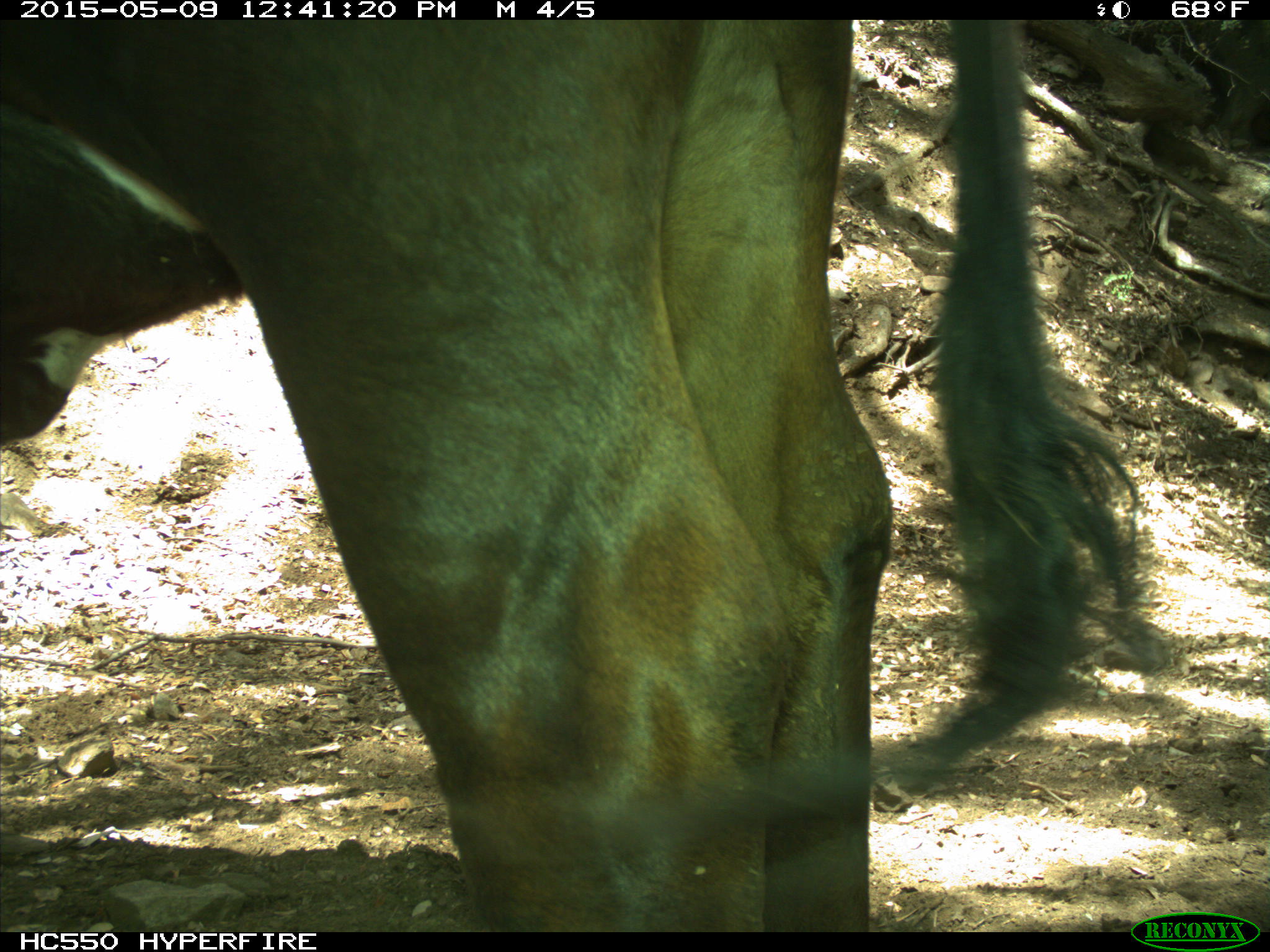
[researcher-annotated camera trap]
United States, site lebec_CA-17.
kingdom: Animalia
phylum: Chordata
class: Mammalia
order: Artiodactyla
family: Bovidae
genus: Bos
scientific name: Bos taurus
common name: domestic cow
Bos taurus (domestic cow).